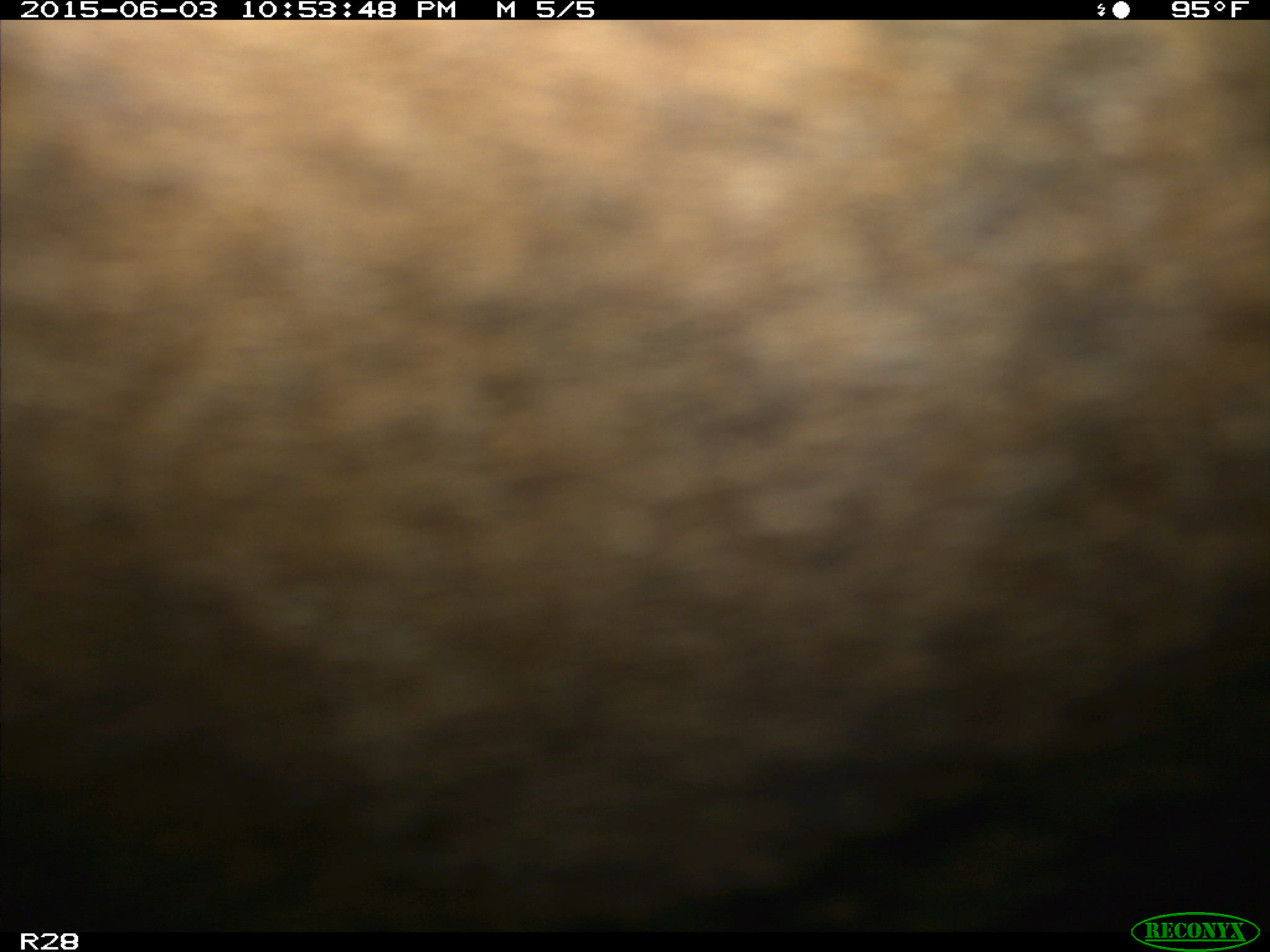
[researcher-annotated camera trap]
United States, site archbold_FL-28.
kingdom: Animalia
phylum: Chordata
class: Mammalia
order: Artiodactyla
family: Bovidae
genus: Bos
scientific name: Bos taurus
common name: domestic cow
Bos taurus (domestic cow).